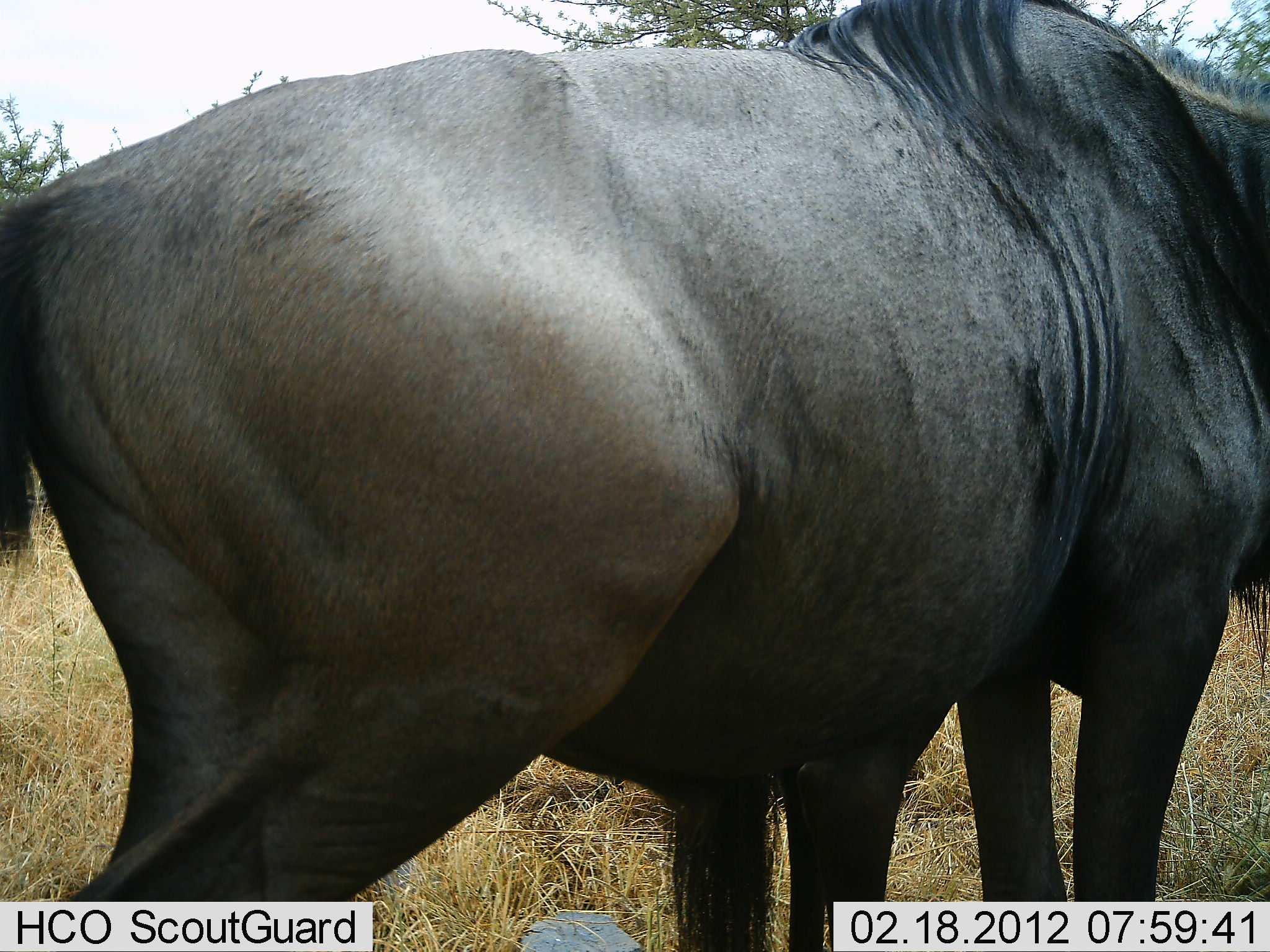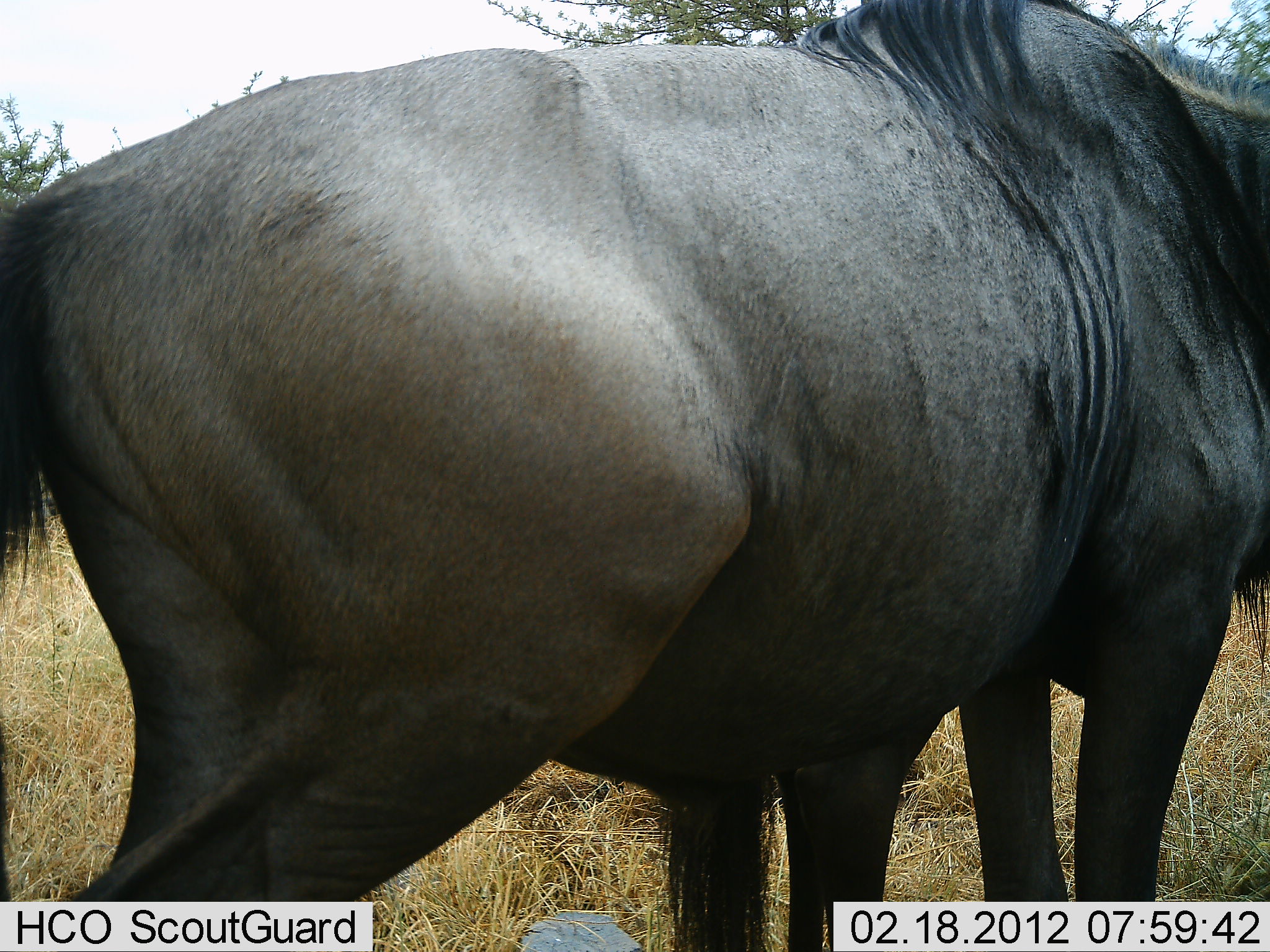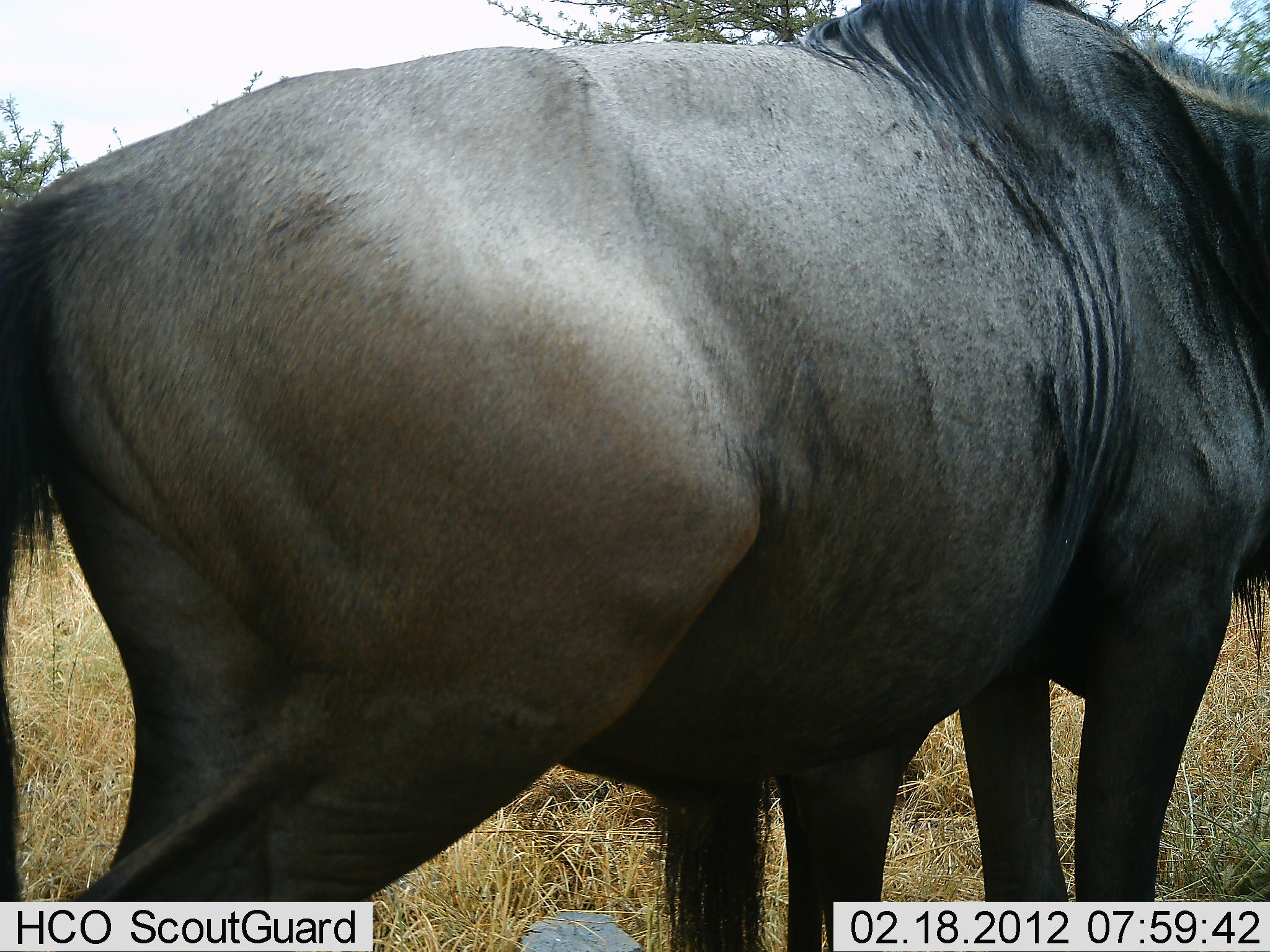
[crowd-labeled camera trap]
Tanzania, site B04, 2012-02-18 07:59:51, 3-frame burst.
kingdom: Animalia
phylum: Chordata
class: Mammalia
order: Artiodactyla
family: Bovidae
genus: Connochaetes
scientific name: Connochaetes taurinus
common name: blue wildebeest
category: wildebeest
Wildebeest (blue wildebeest) (Connochaetes taurinus), count 2. Behavior (volunteer vote fractions): standing 100%, resting 0%, moving 0%, interacting 0%. Young present (vote fraction): 0%. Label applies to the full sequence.